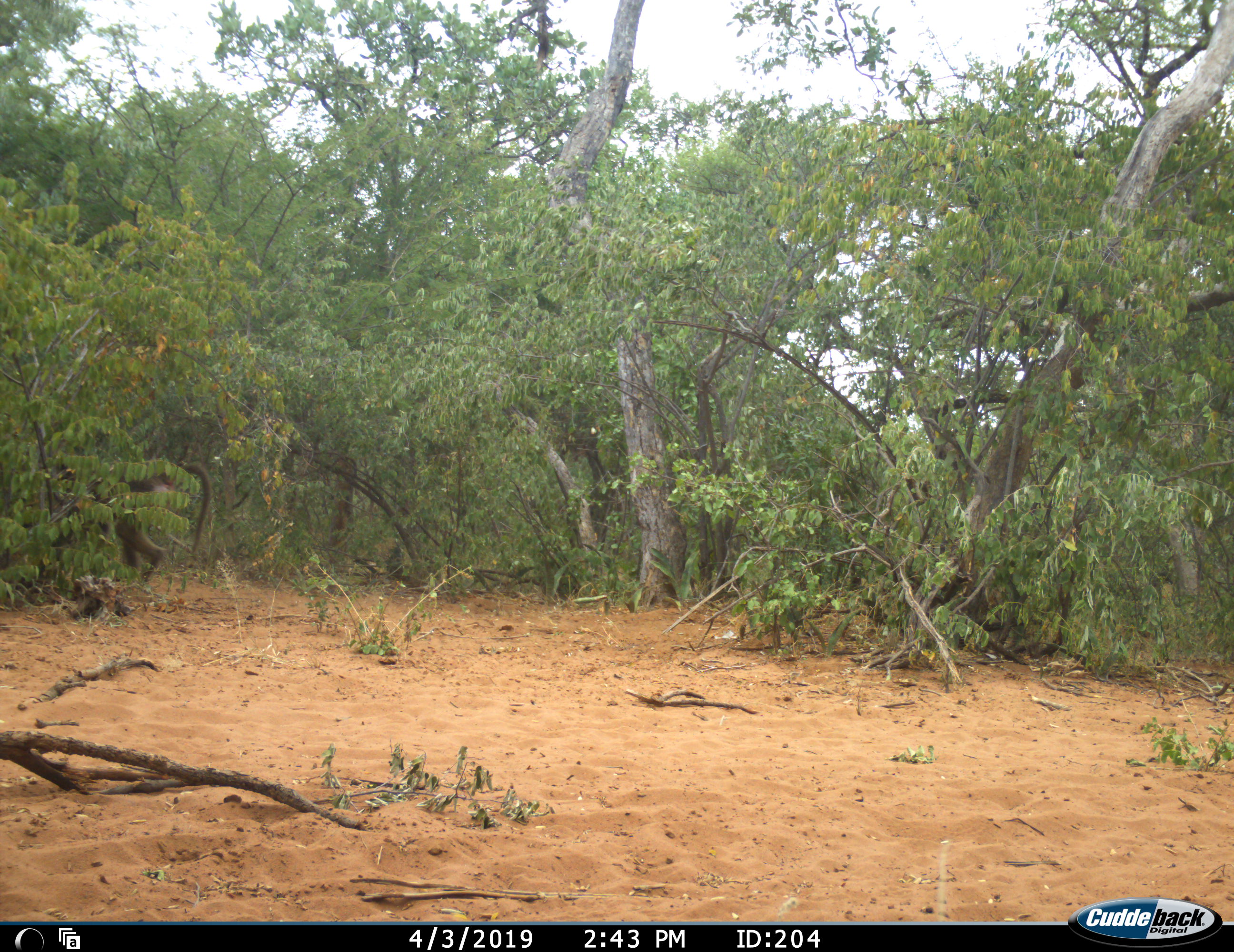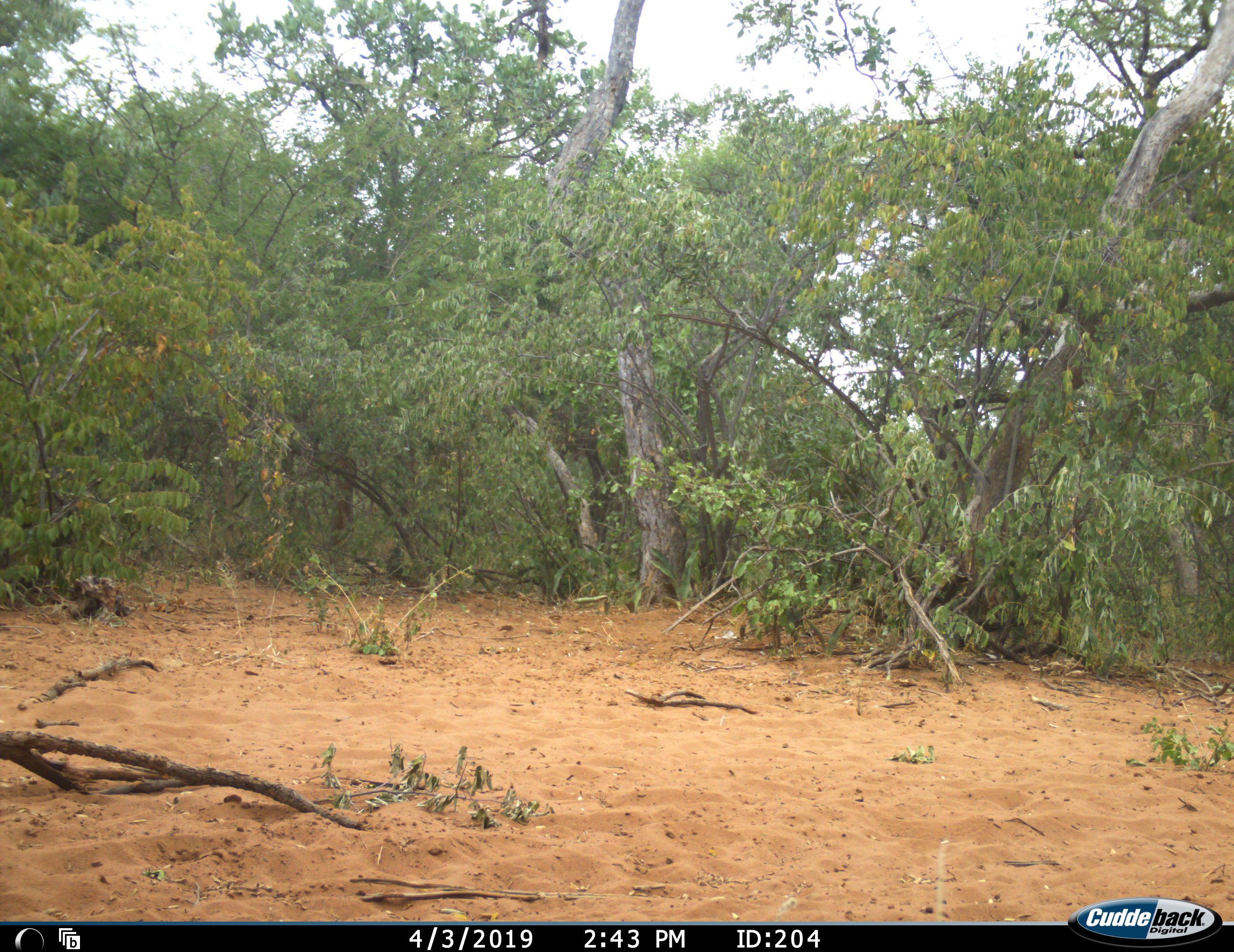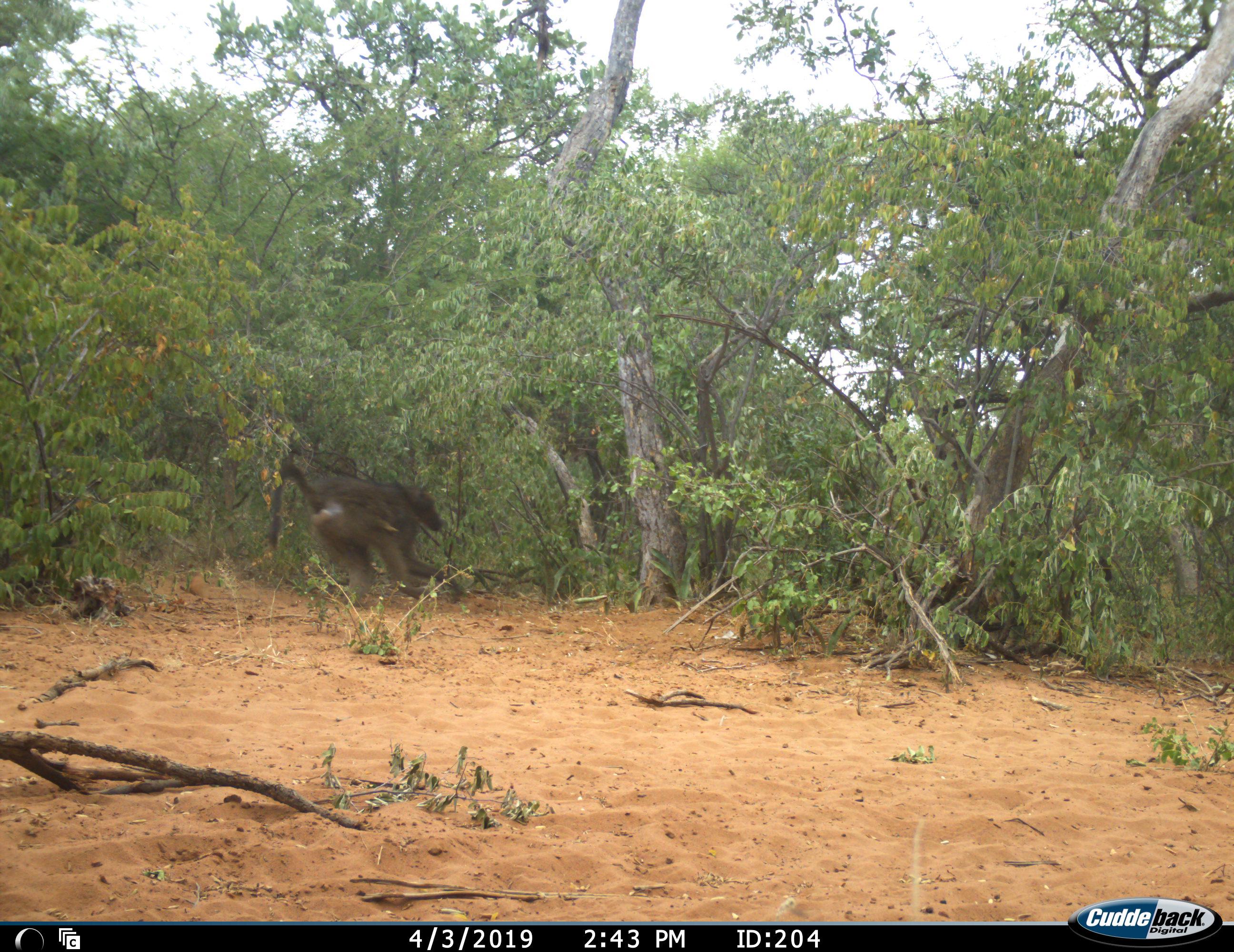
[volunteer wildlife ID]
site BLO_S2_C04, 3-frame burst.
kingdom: Animalia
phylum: Chordata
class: Mammalia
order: Primates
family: Cercopithecidae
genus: Papio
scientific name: Papio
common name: baboon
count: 1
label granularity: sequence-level